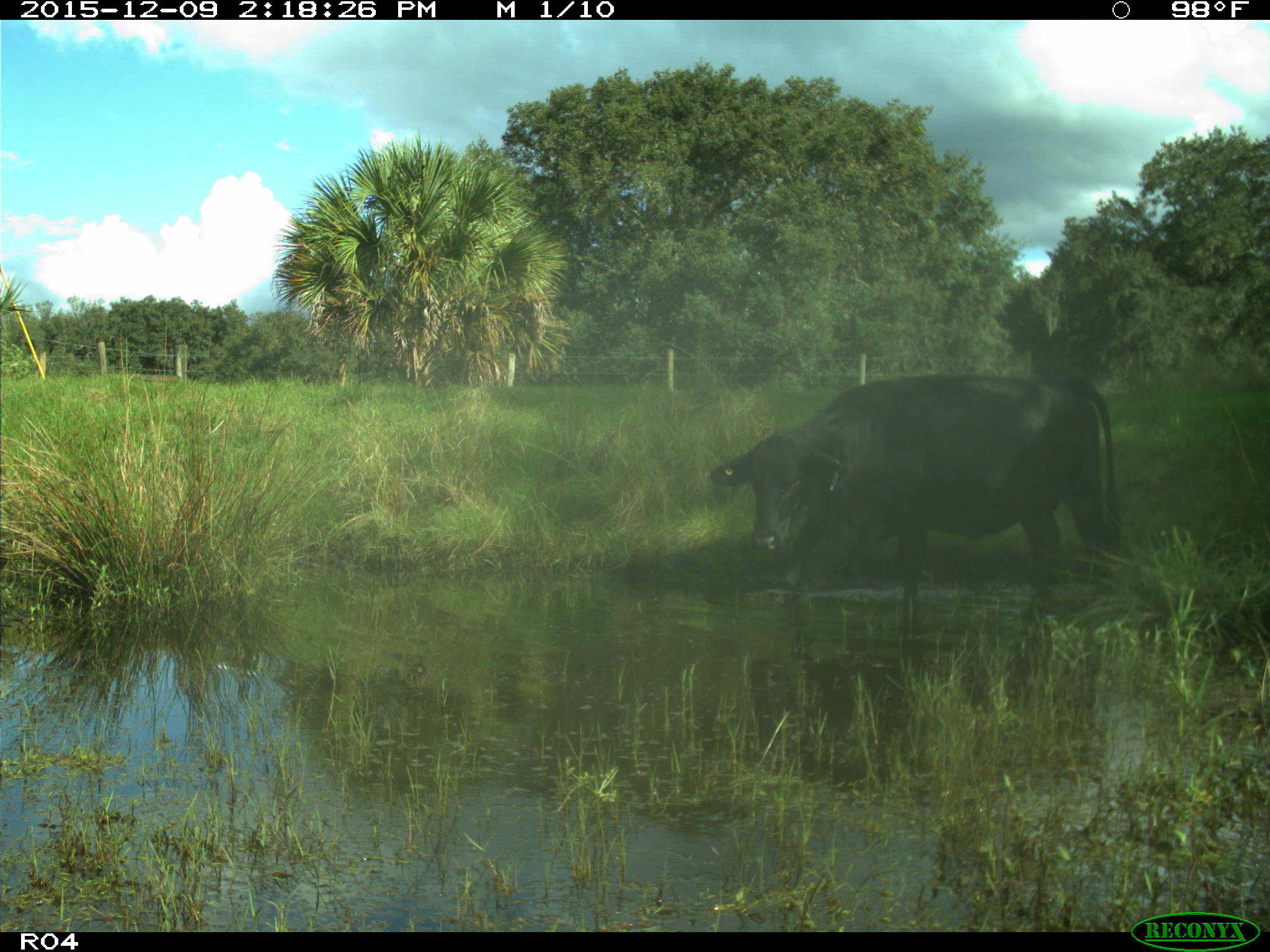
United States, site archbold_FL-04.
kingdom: Animalia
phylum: Chordata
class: Mammalia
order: Artiodactyla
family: Bovidae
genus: Bos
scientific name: Bos taurus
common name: domestic cow